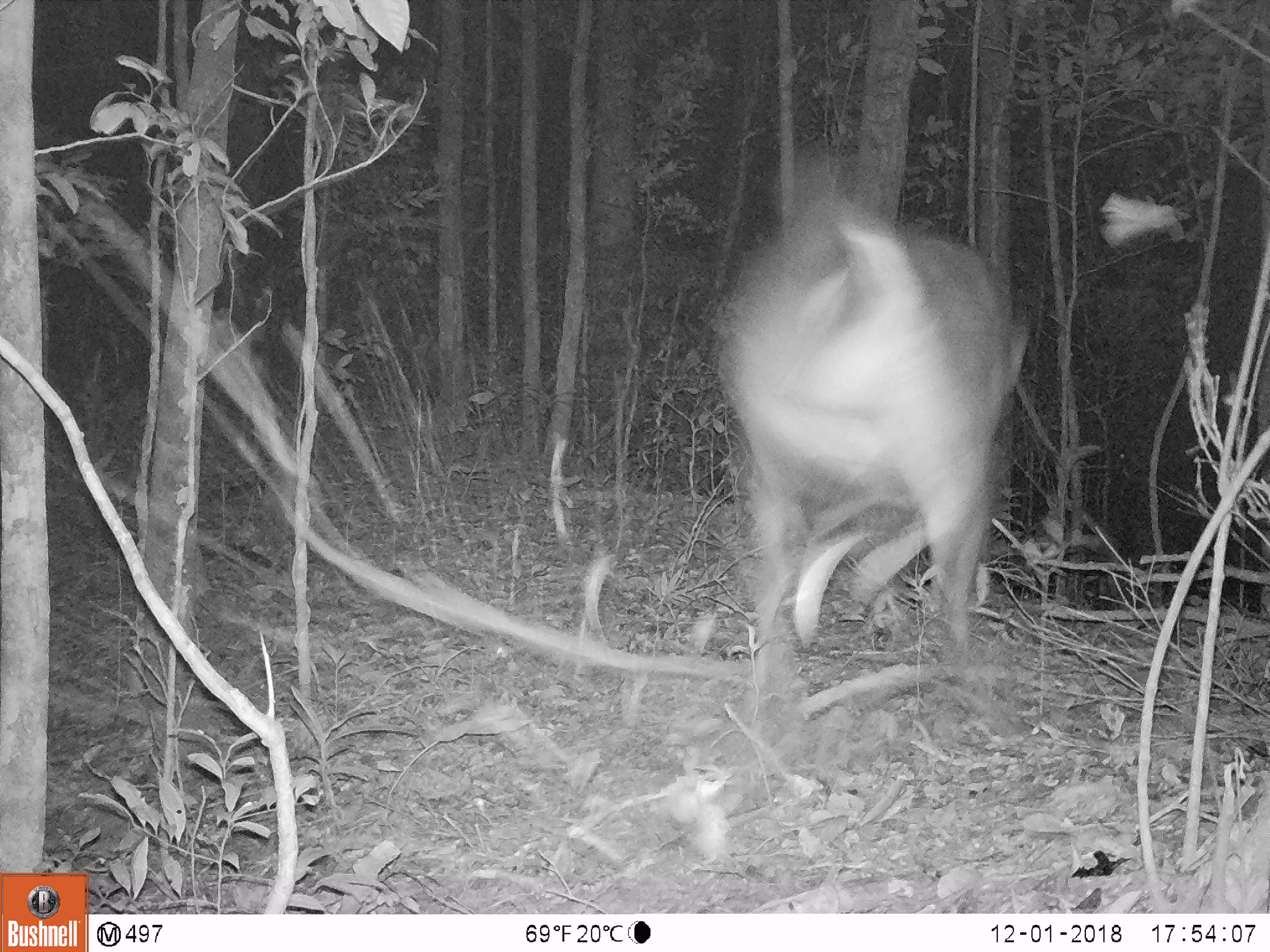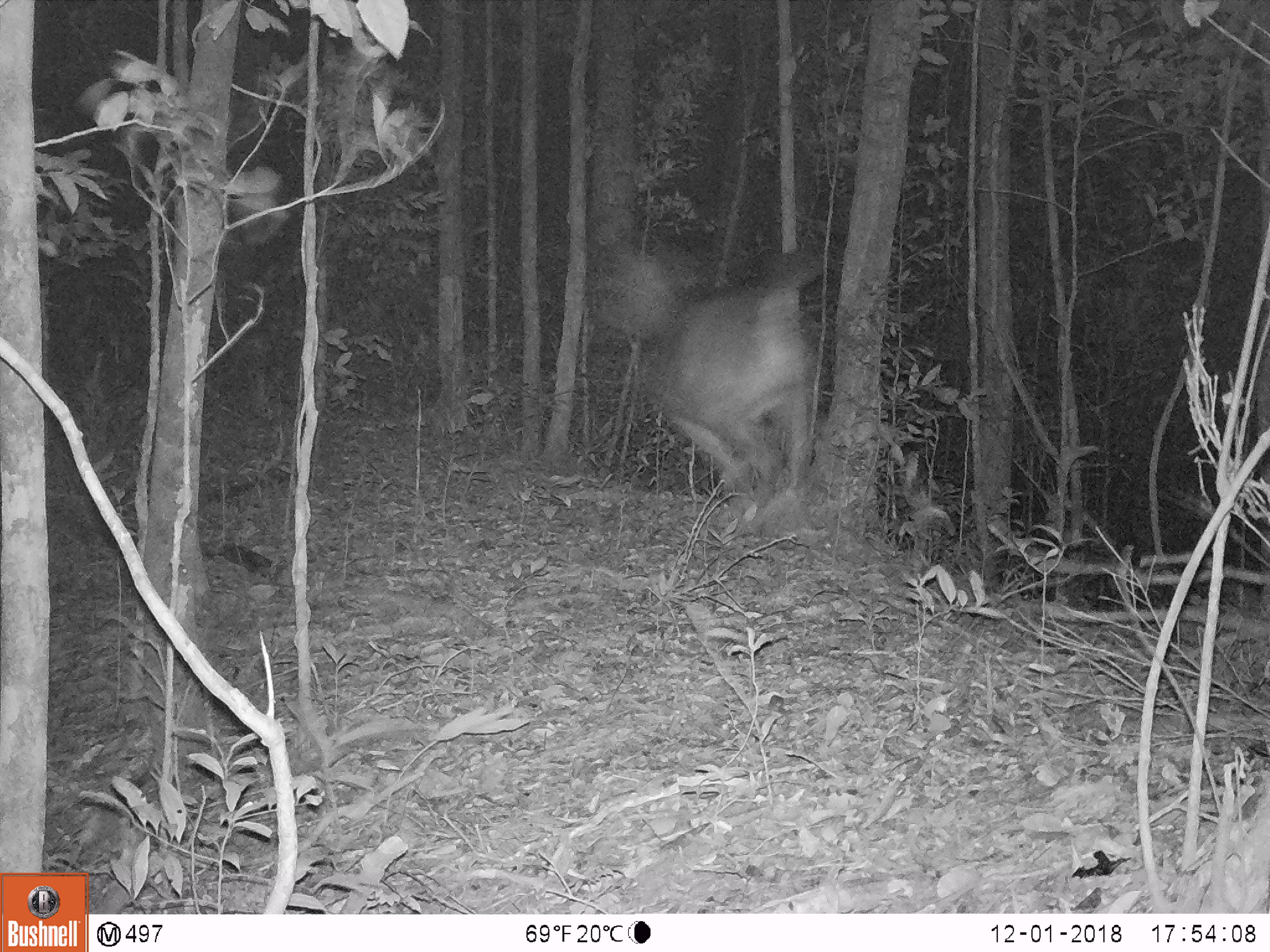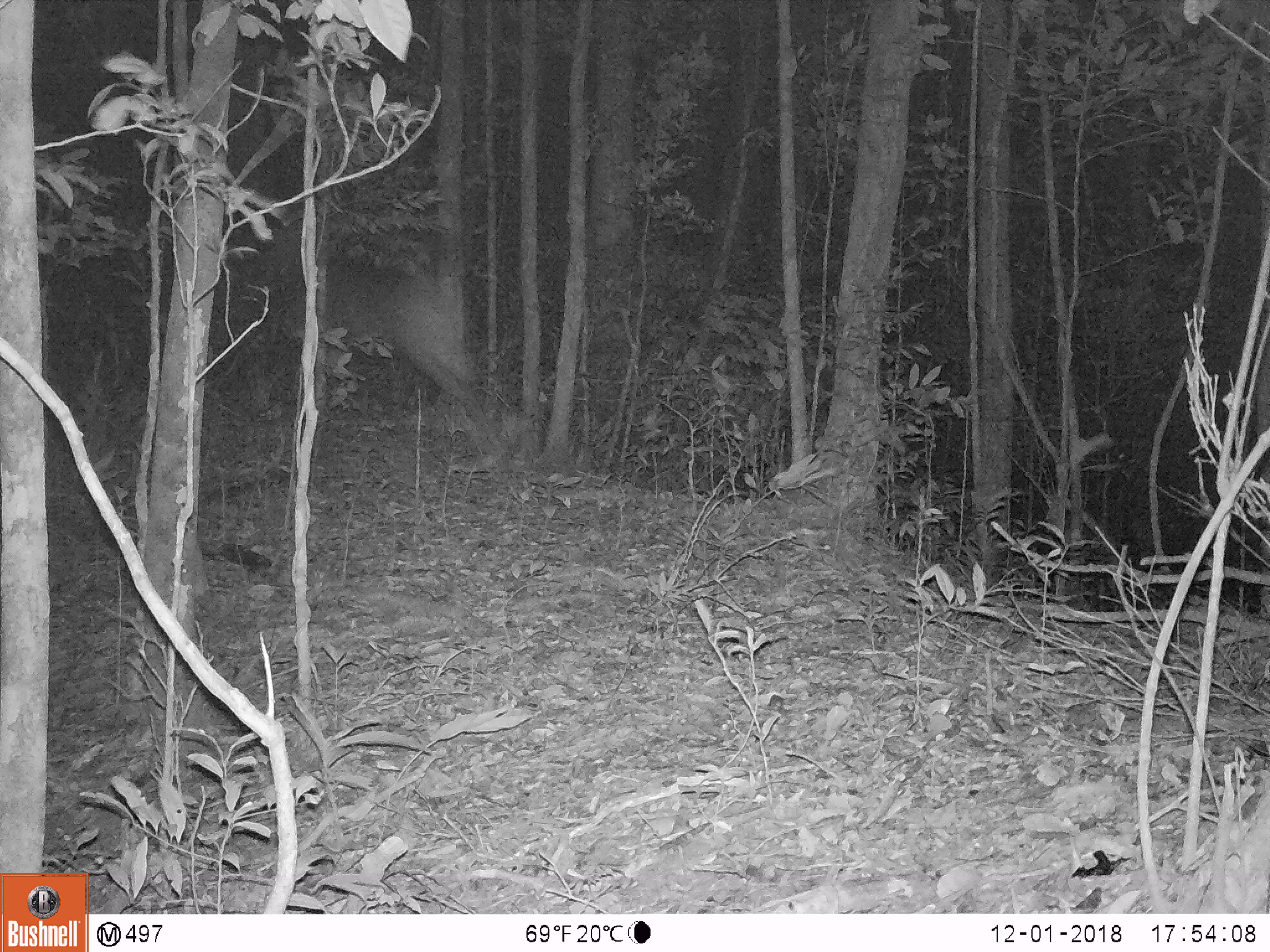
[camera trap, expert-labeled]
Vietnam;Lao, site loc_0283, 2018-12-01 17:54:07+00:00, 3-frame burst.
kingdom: Animalia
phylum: Chordata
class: Mammalia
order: Artiodactyla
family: Cervidae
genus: Rusa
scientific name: Rusa unicolor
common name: sambar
Sambar (Rusa unicolor). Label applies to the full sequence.